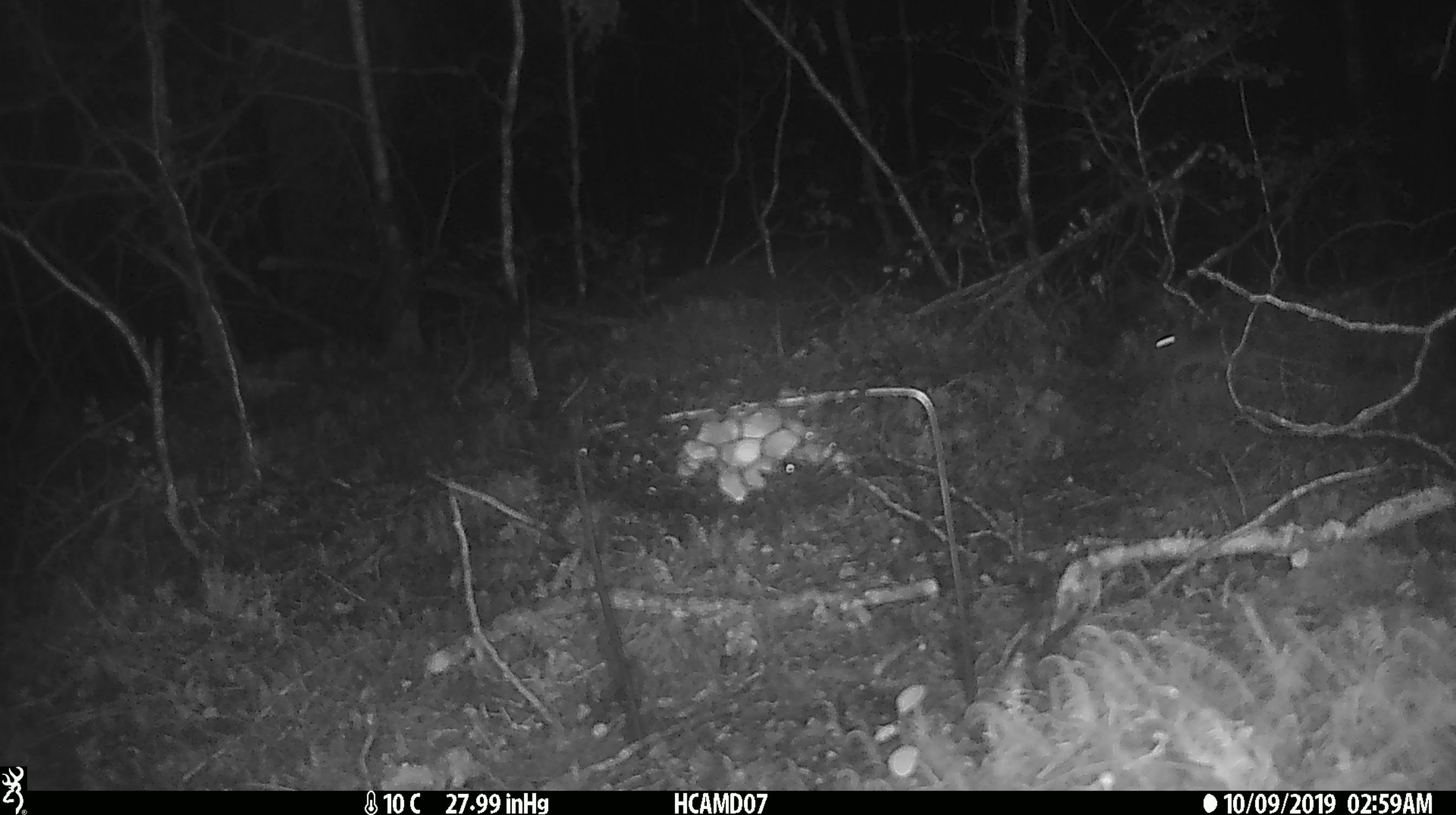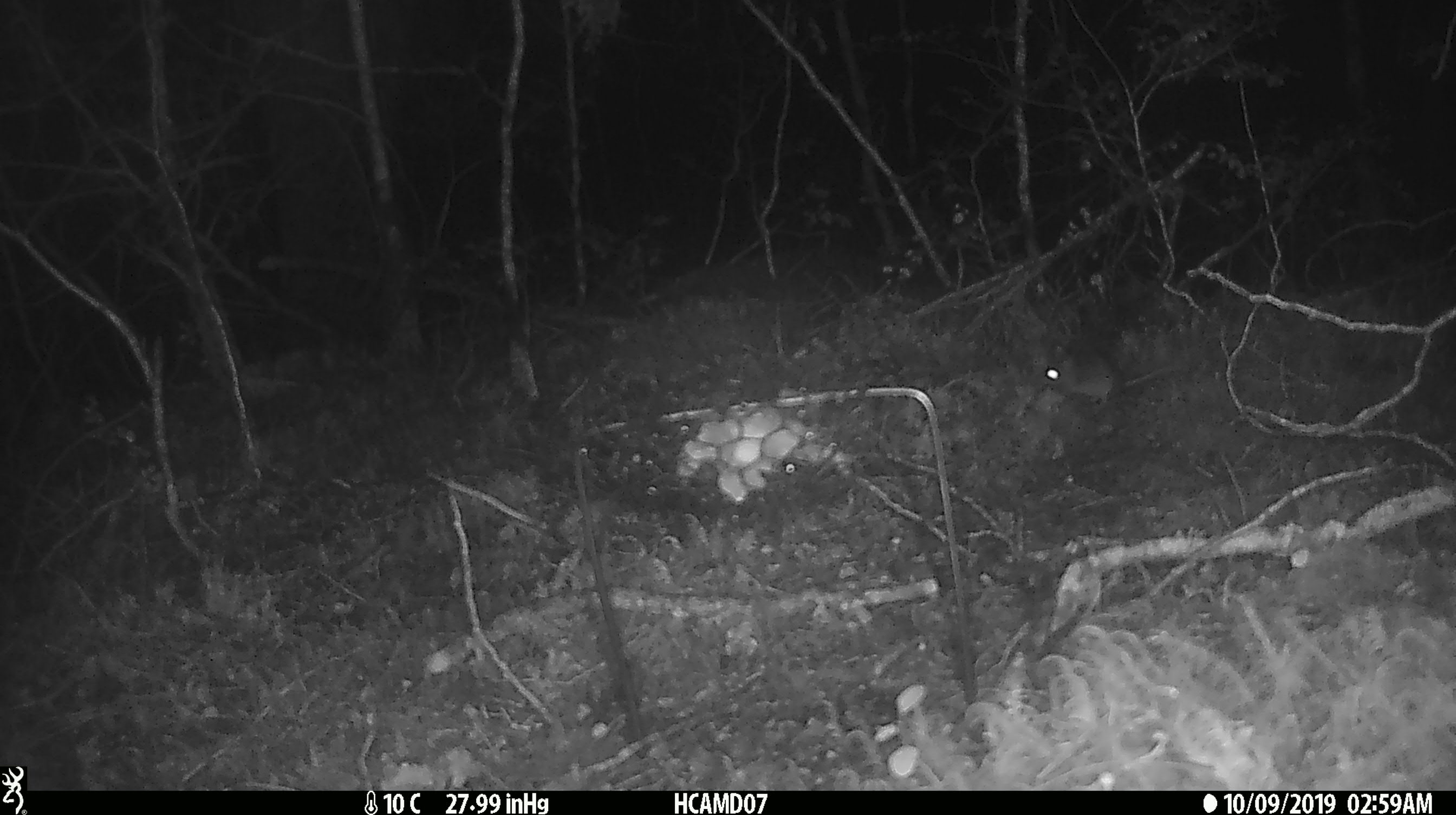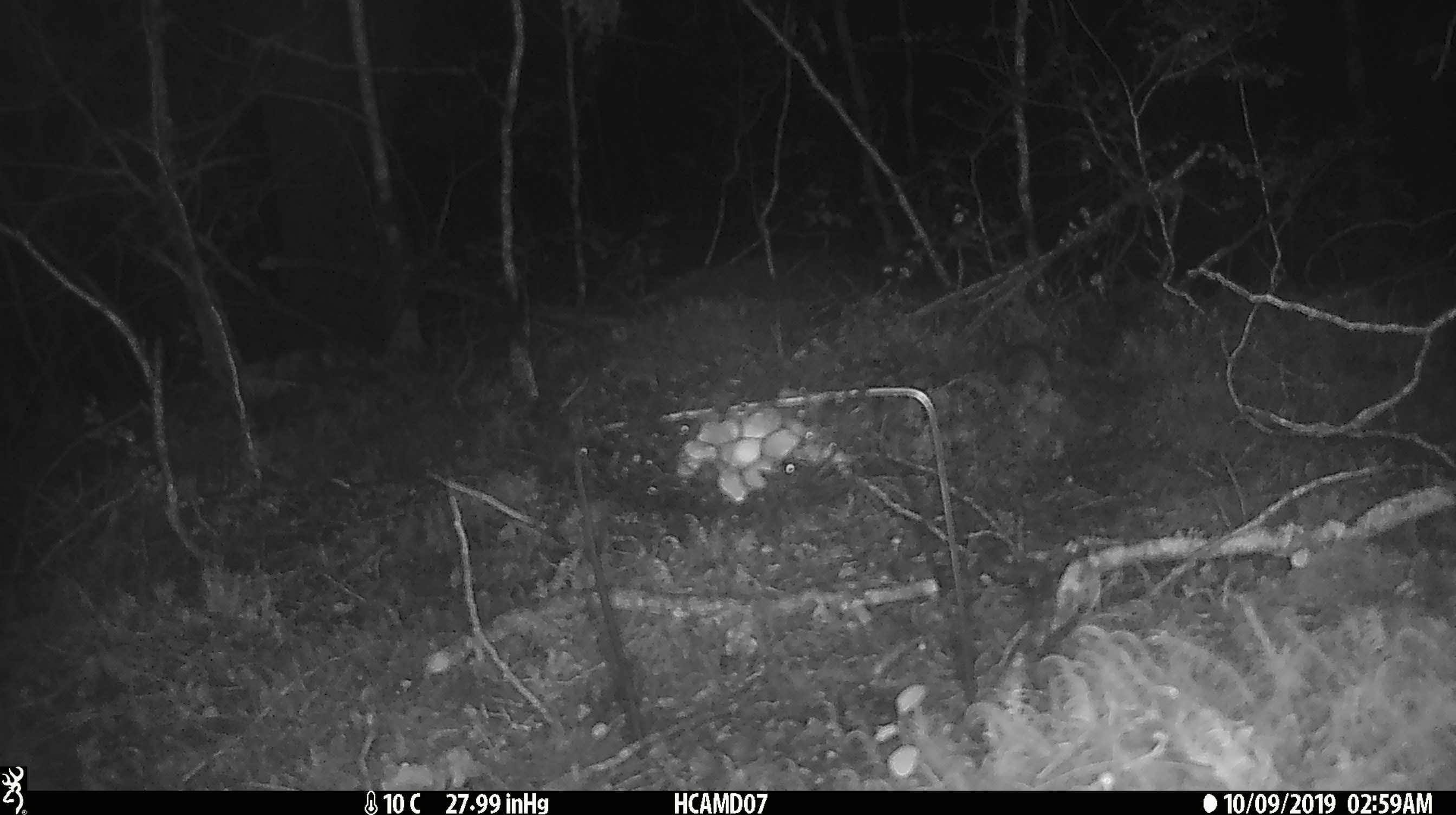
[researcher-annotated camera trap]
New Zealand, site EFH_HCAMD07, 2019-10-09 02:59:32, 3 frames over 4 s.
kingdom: Animalia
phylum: Chordata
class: Mammalia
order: Rodentia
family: Muridae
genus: Mus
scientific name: Mus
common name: mouse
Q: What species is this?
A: Mouse (Mus).